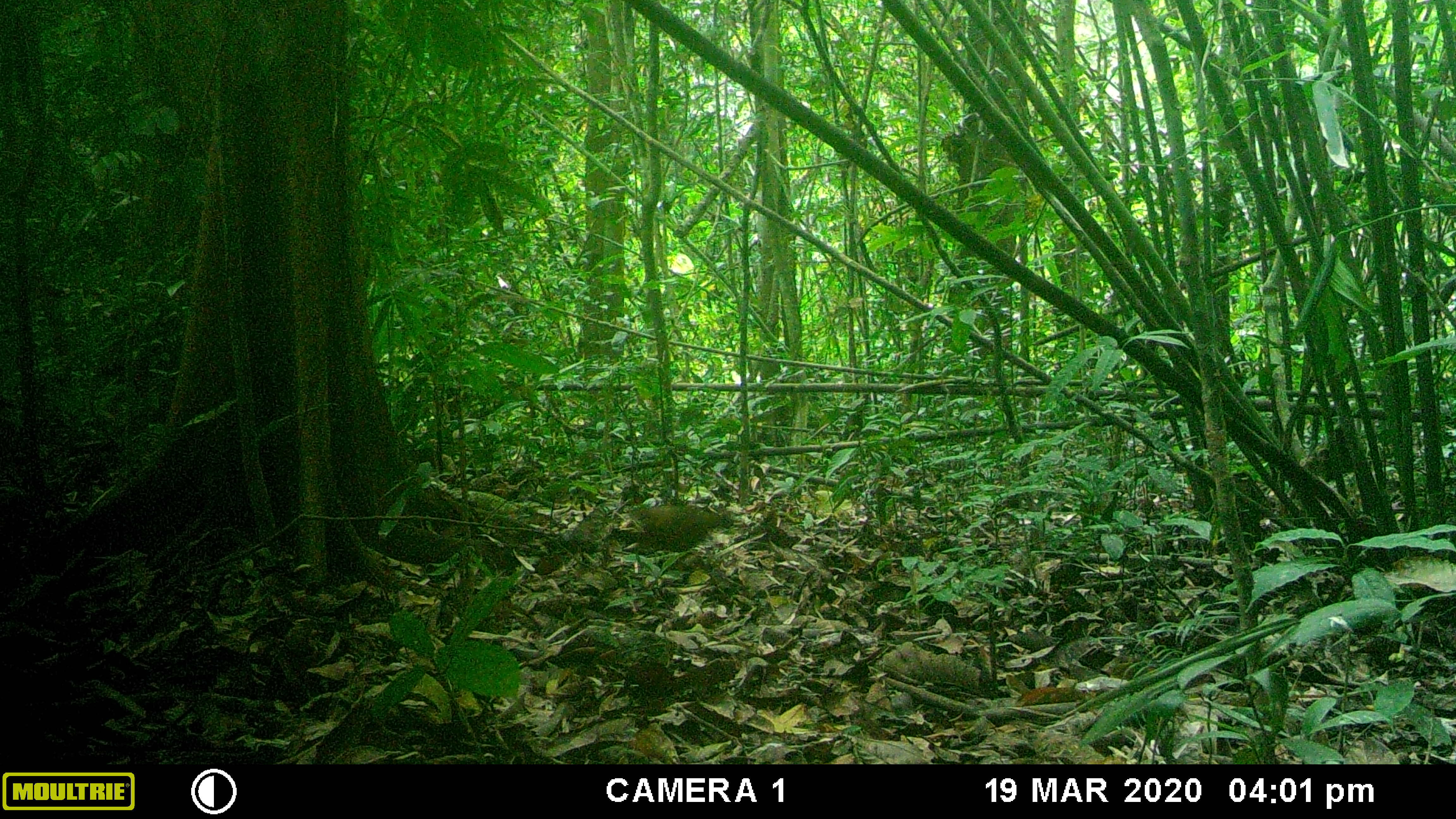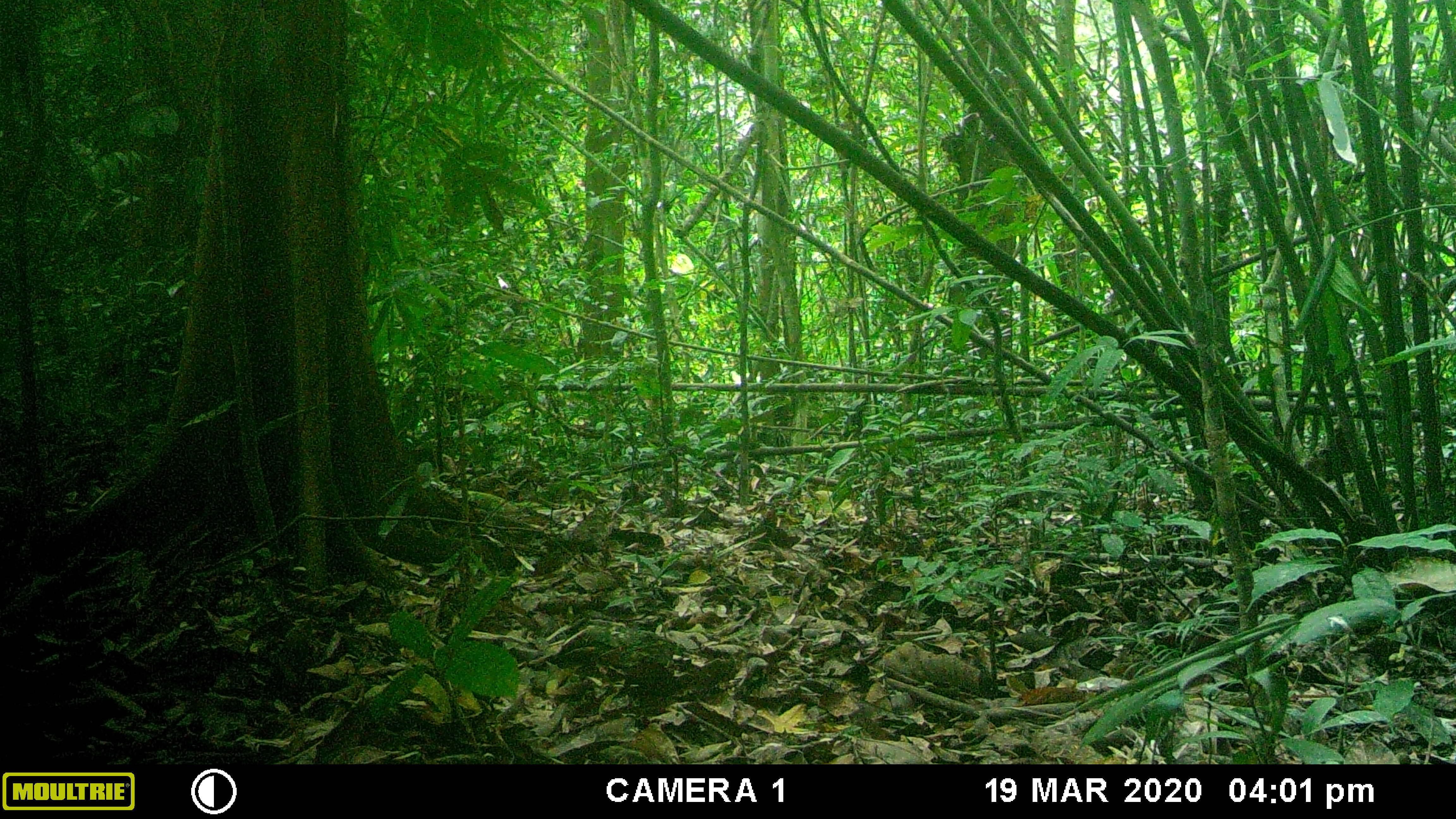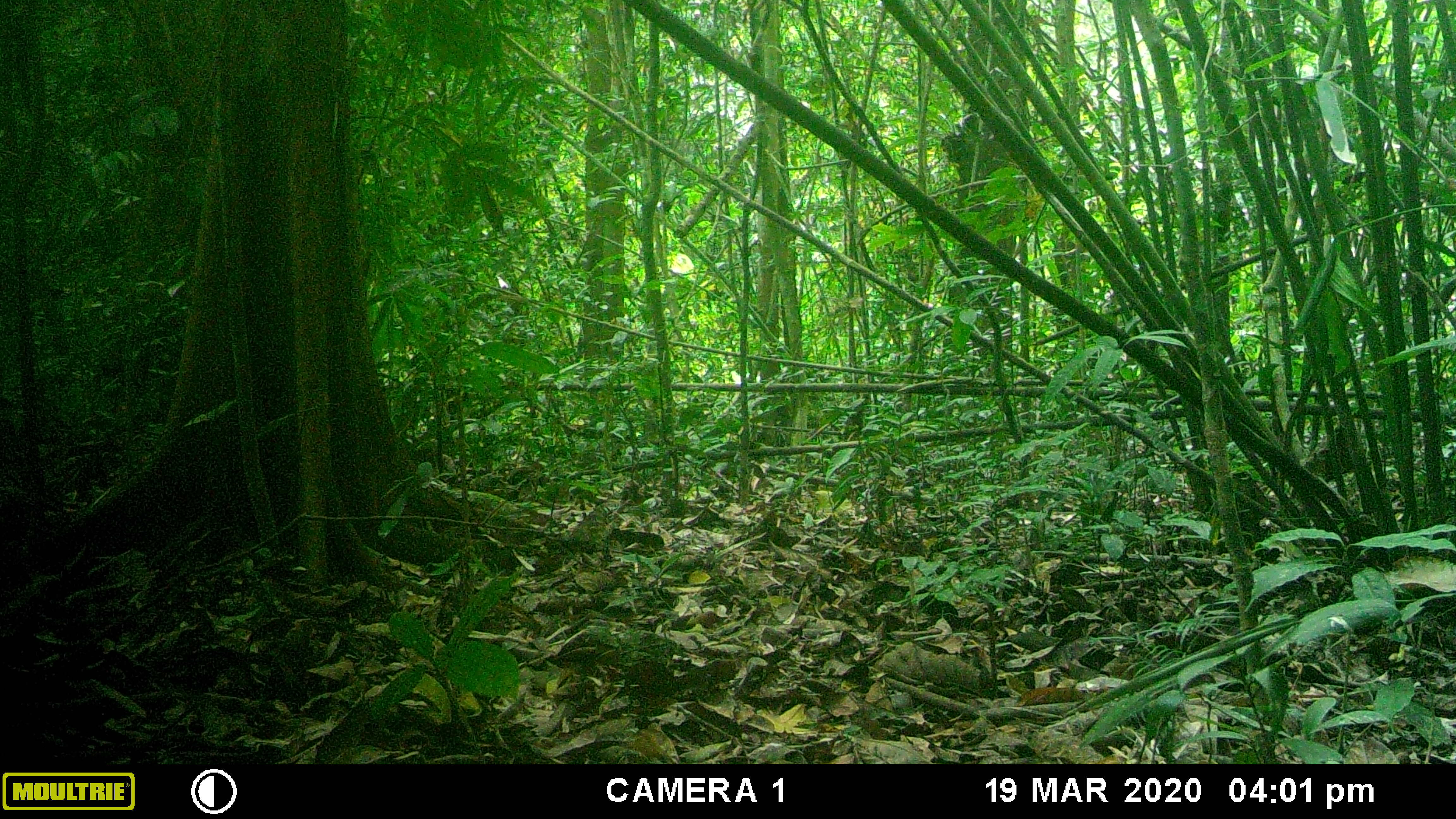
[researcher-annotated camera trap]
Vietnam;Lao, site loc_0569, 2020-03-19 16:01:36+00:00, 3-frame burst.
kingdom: Animalia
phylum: Chordata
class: Aves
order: Galliformes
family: Phasianidae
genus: Gallus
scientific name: Gallus gallus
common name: red junglefowl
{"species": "red junglefowl (Gallus gallus)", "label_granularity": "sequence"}